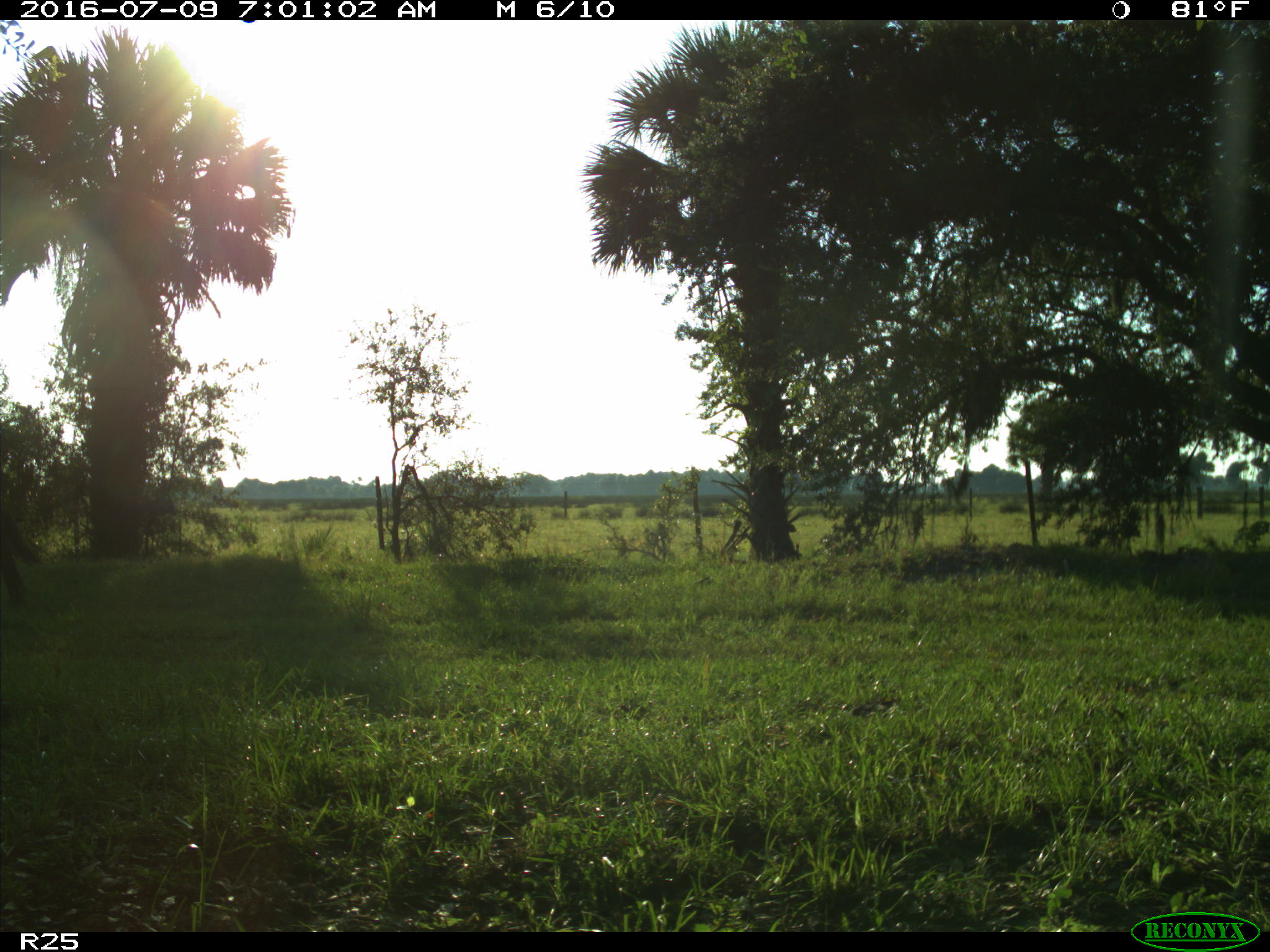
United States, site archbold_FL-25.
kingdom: Animalia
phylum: Chordata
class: Mammalia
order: Artiodactyla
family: Bovidae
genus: Bos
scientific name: Bos taurus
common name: domestic cow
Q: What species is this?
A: Bos taurus (domestic cow).